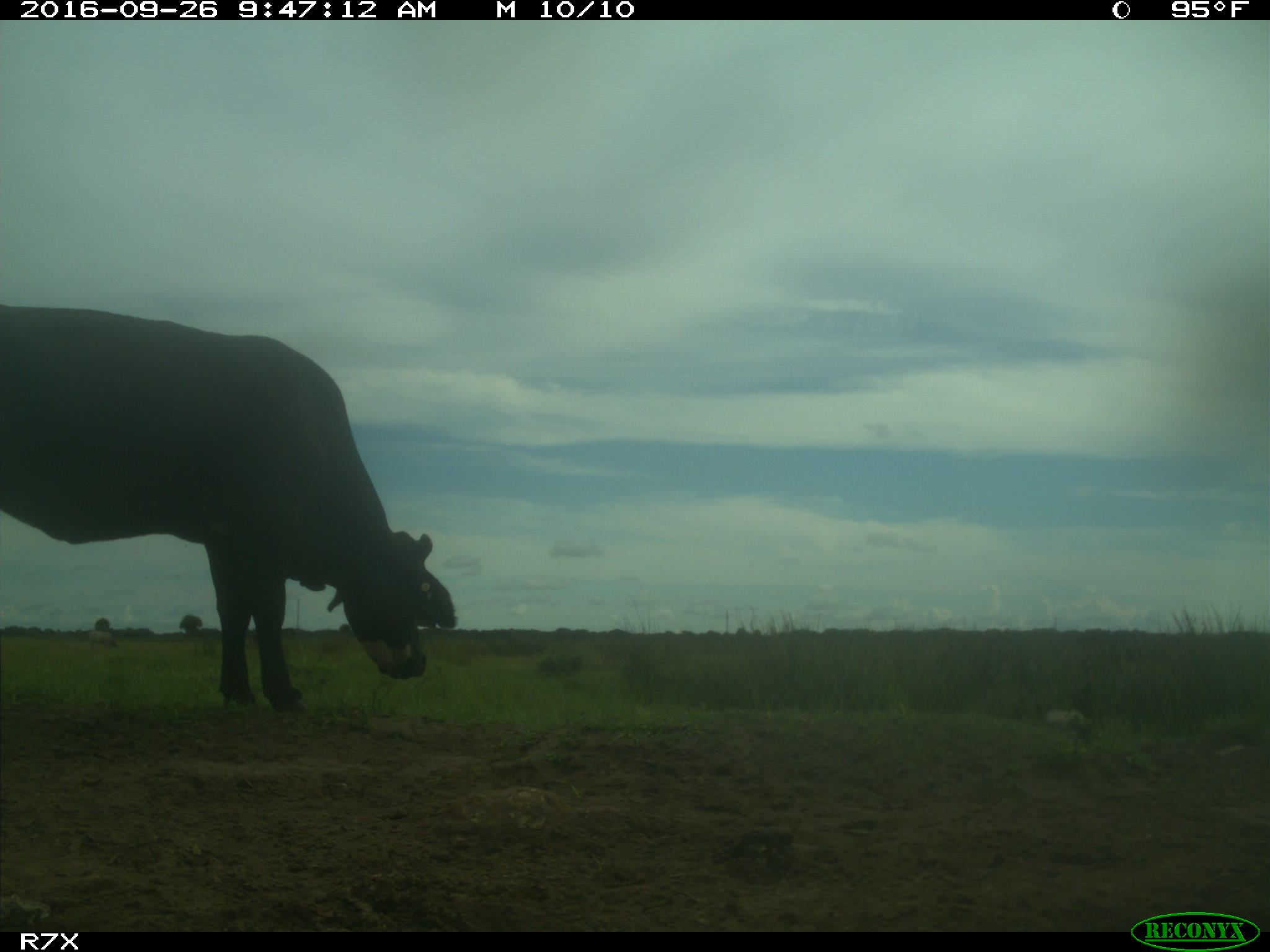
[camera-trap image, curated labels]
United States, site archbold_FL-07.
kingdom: Animalia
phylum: Chordata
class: Mammalia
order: Artiodactyla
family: Bovidae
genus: Bos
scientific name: Bos taurus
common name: domestic cow